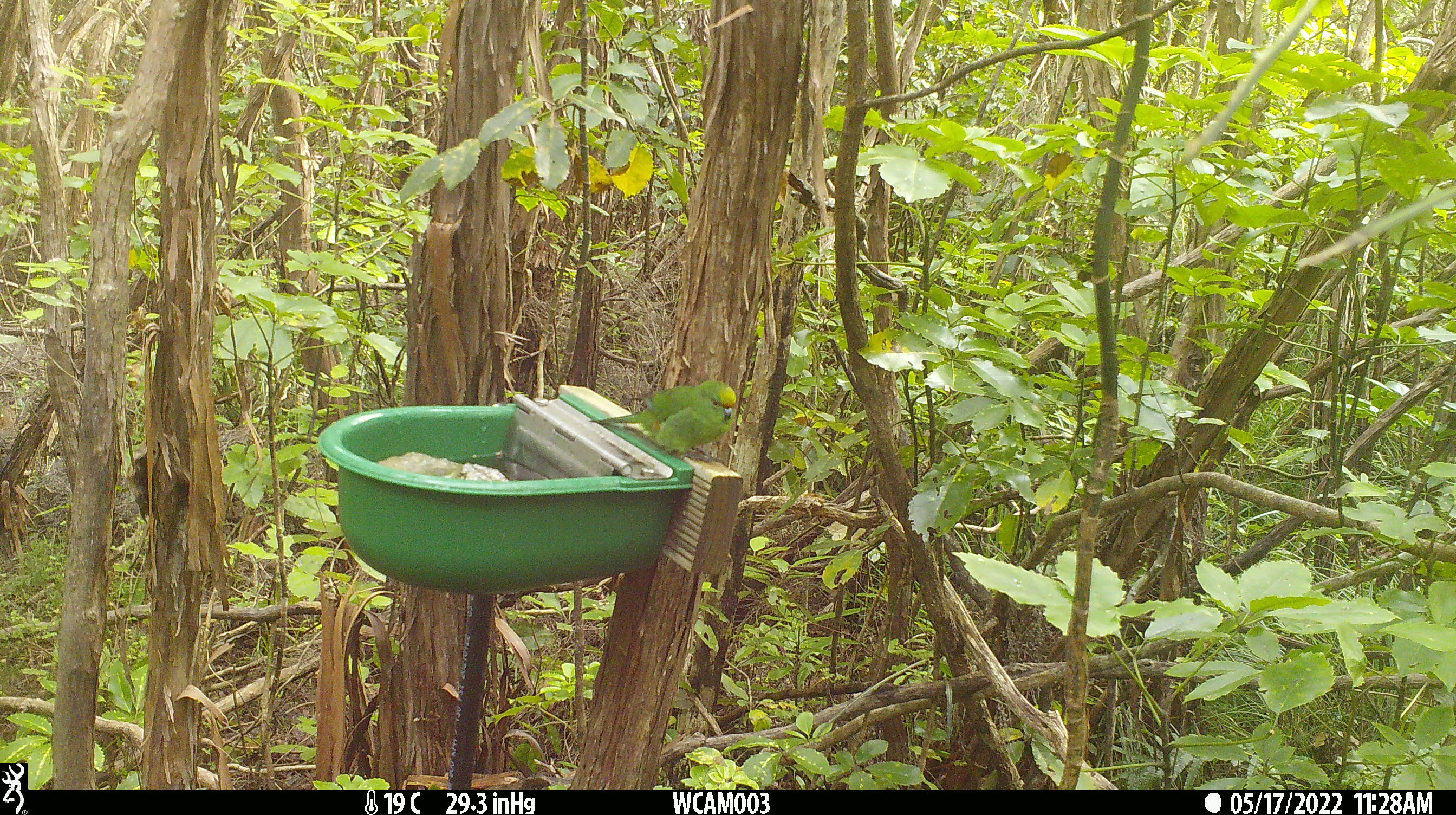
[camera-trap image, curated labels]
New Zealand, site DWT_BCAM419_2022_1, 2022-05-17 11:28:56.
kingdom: Animalia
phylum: Chordata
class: Aves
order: Psittaciformes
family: Psittaculidae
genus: Cyanoramphus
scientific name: Cyanoramphus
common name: parakeet